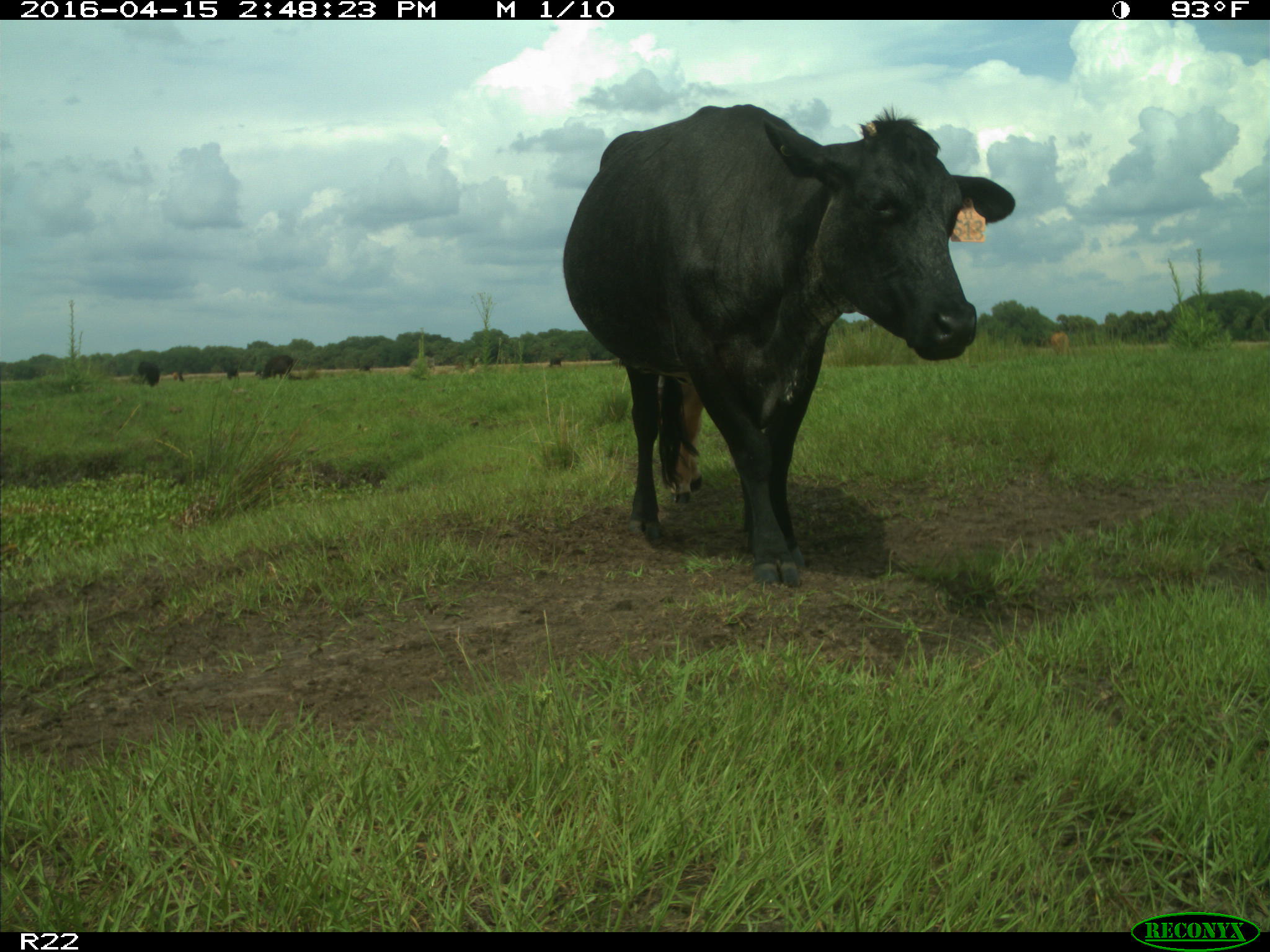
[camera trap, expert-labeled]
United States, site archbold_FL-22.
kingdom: Animalia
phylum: Chordata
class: Mammalia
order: Artiodactyla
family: Bovidae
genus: Bos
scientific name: Bos taurus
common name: domestic cow